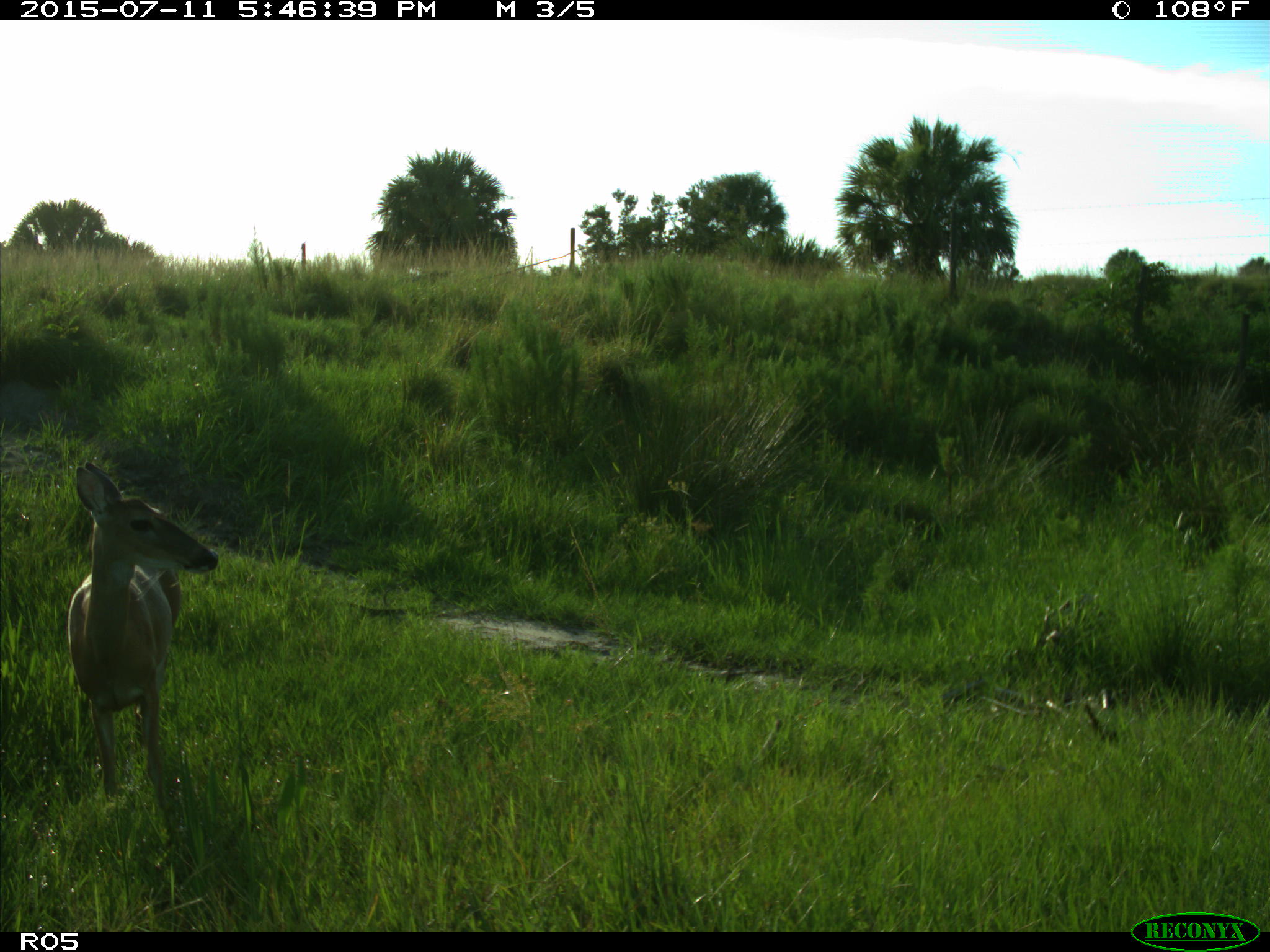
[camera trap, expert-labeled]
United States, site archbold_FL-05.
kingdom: Animalia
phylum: Chordata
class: Mammalia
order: Artiodactyla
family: Cervidae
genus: Odocoileus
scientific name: Odocoileus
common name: deer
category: unidentified deer